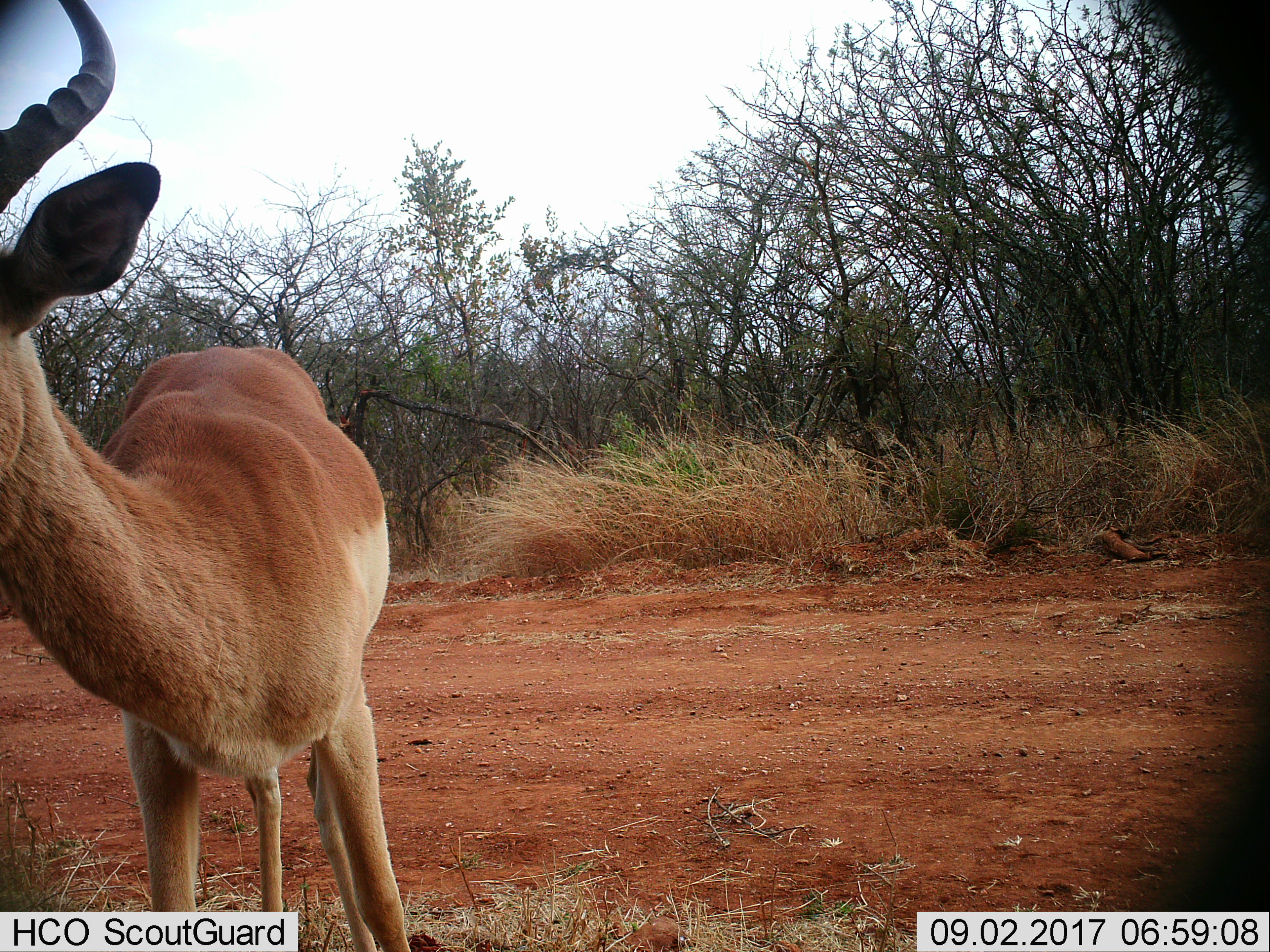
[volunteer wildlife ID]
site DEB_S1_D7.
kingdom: Animalia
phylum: Chordata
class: Mammalia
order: Artiodactyla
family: Bovidae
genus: Aepyceros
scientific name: Aepyceros melampus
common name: impala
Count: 1.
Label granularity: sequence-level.